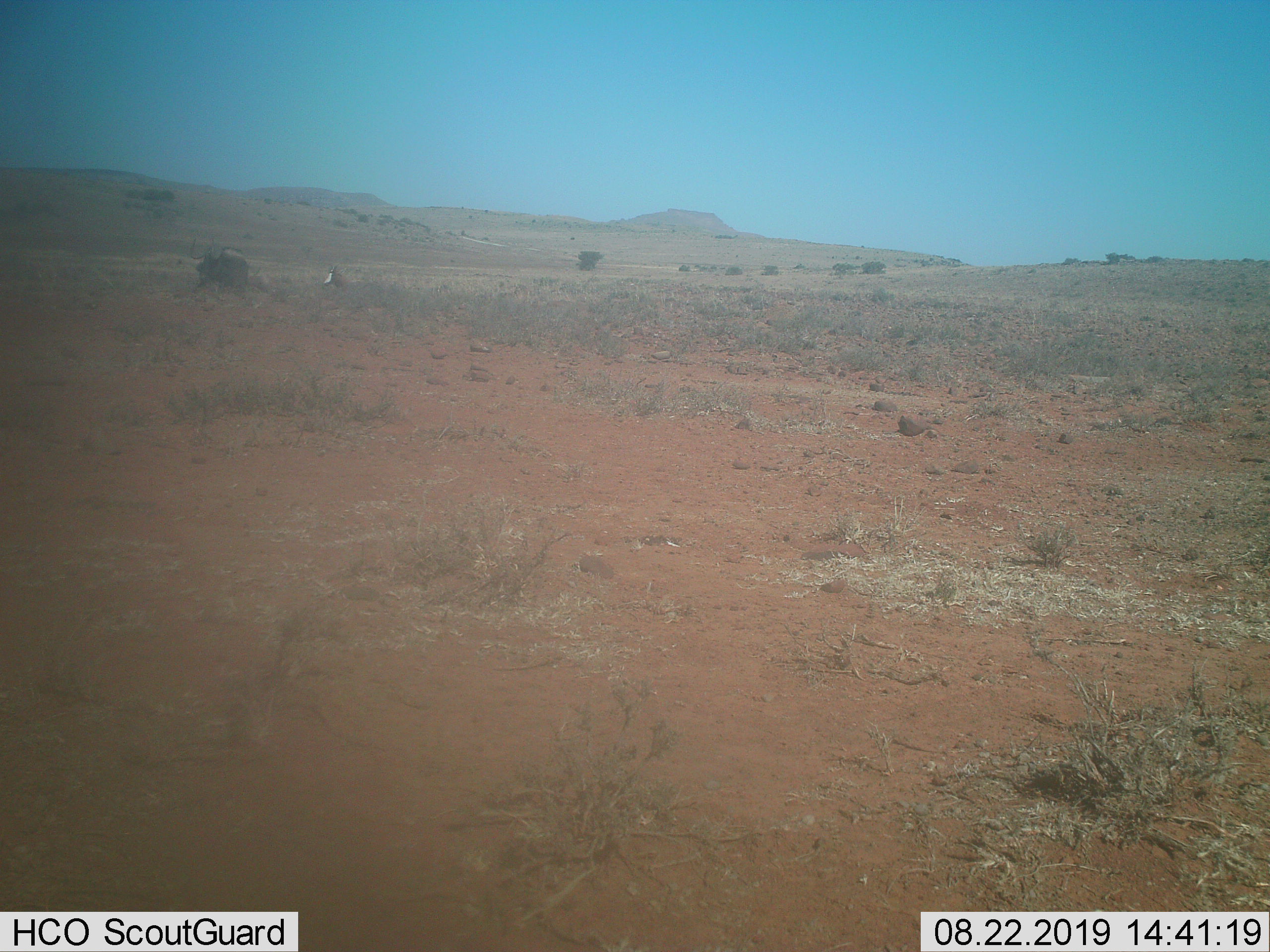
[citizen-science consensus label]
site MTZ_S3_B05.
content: unidentified animal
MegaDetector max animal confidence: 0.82